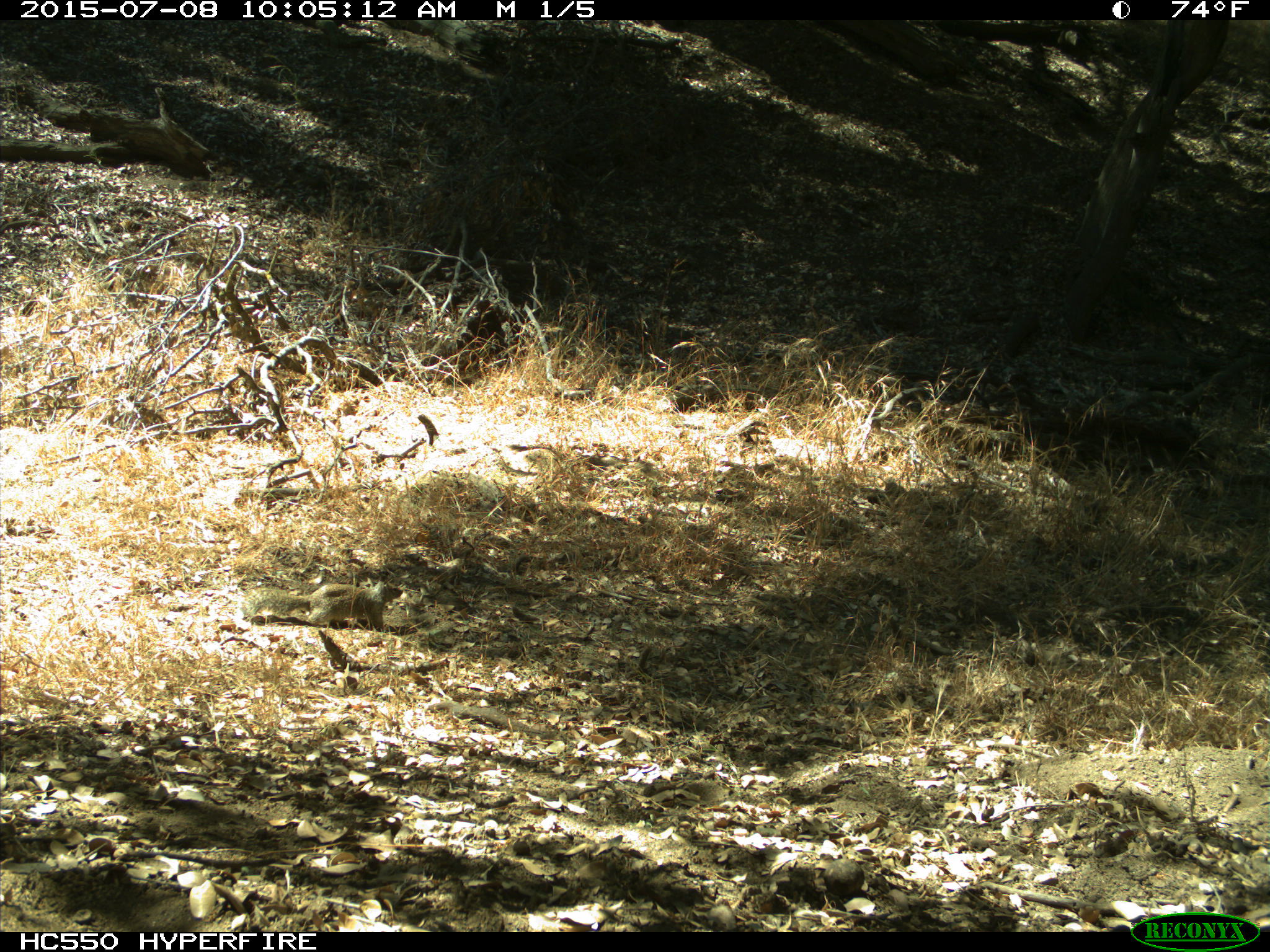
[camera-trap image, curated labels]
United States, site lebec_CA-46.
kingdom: Animalia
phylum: Chordata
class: Mammalia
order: Rodentia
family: Sciuridae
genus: Otospermophilus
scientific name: Otospermophilus beecheyi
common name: california ground squirrel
Otospermophilus beecheyi (california ground squirrel).